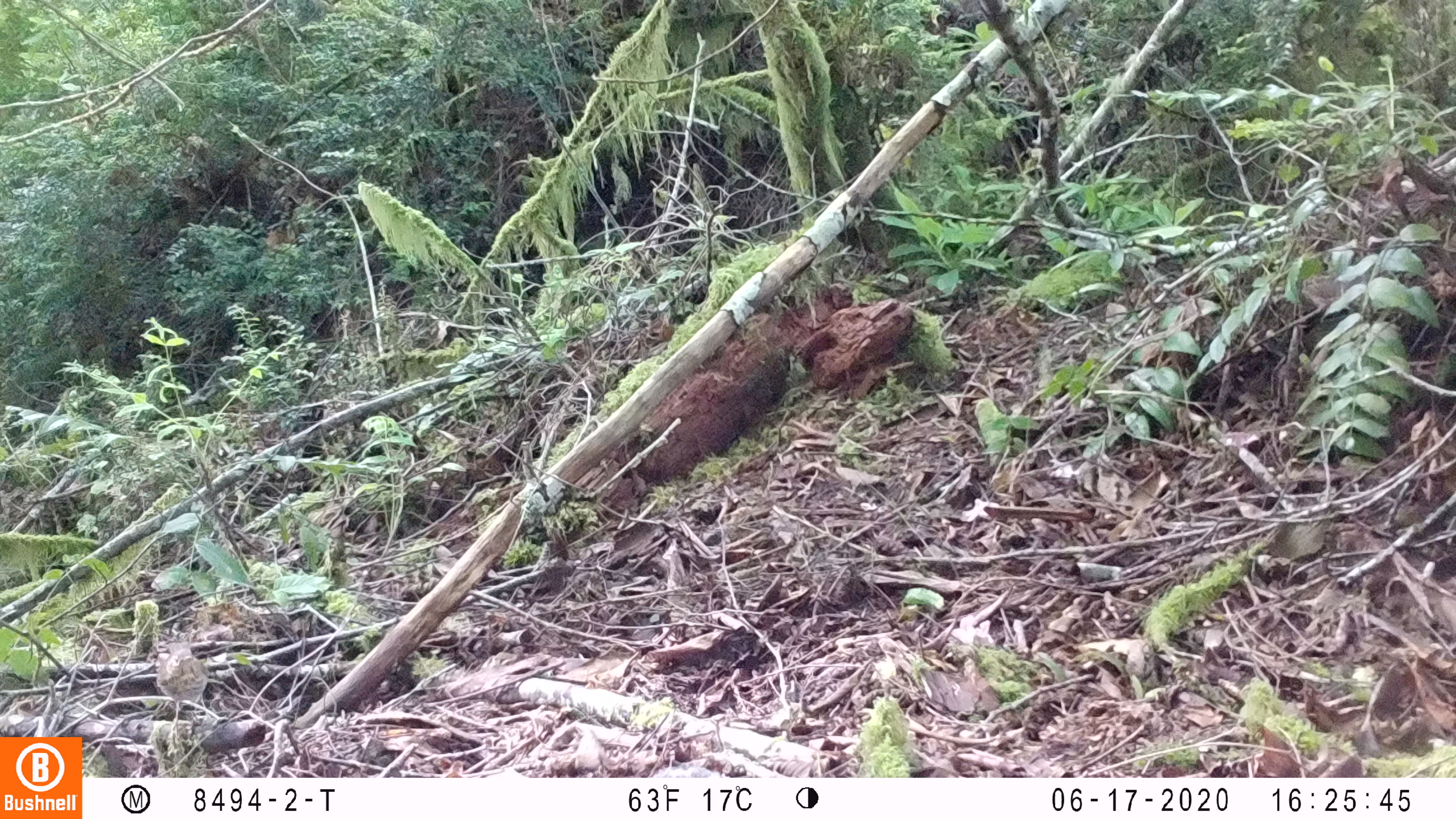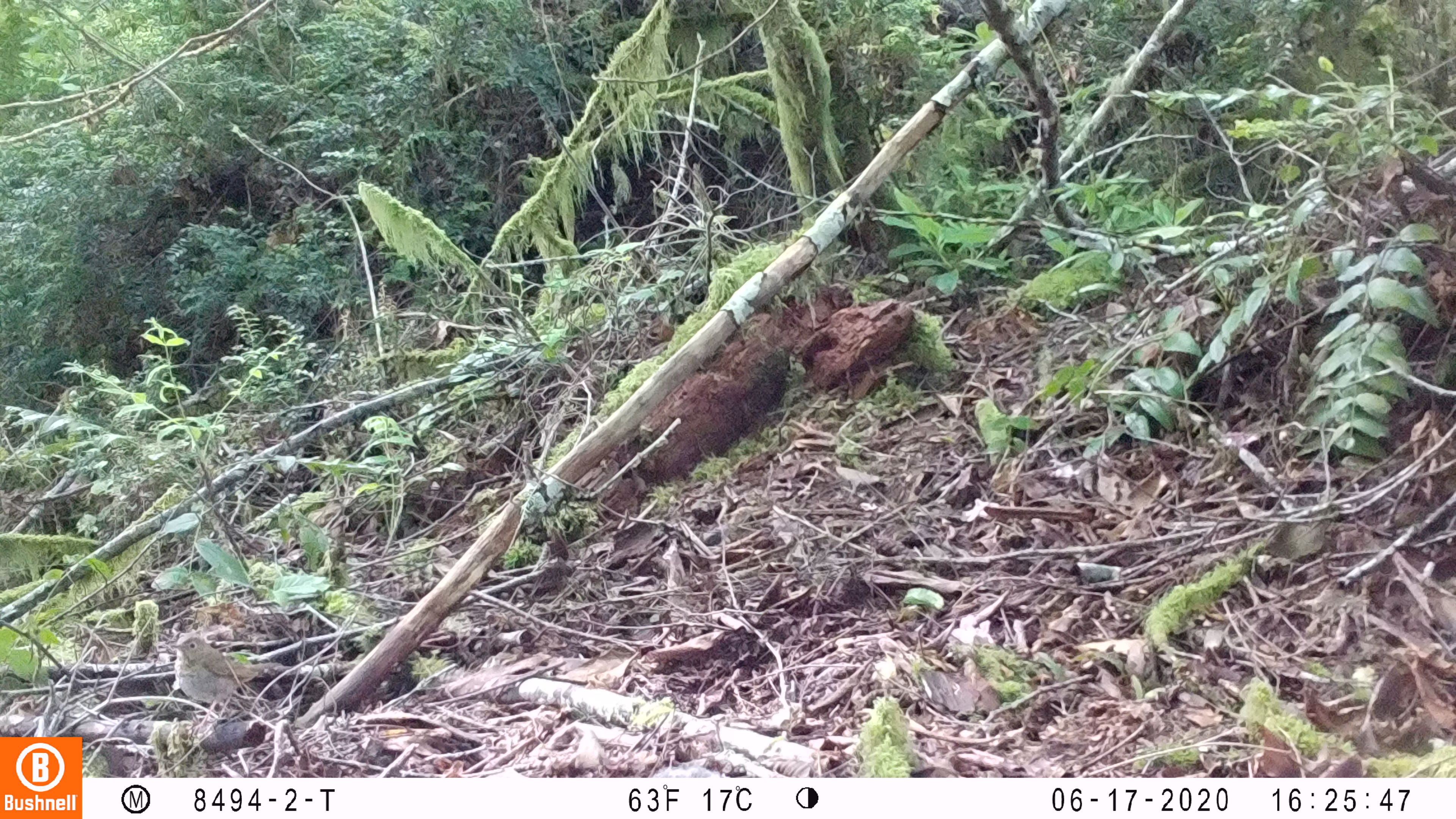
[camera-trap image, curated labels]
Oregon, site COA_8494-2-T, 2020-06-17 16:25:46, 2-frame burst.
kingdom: Animalia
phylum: Chordata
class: Aves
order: Passeriformes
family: Turdidae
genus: Catharus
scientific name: Catharus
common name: brown thrushes and nightingale-thrushes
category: catharus species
Catharus species (brown thrushes and nightingale-thrushes) (Catharus).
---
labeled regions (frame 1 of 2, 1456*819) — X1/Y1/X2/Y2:
catharus species: 150/639/210/713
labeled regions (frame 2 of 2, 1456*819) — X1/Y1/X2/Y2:
catharus species: 164/636/284/712